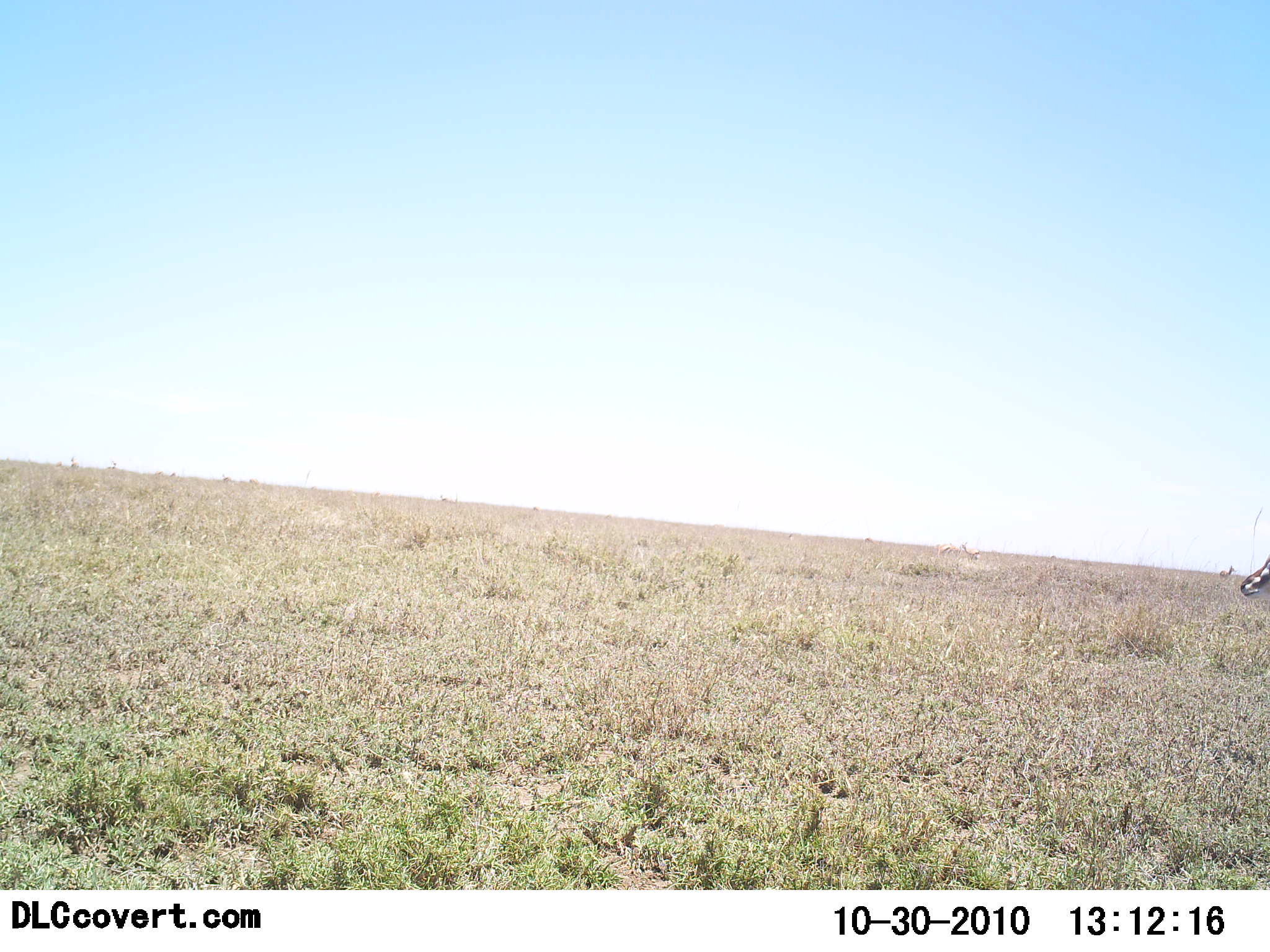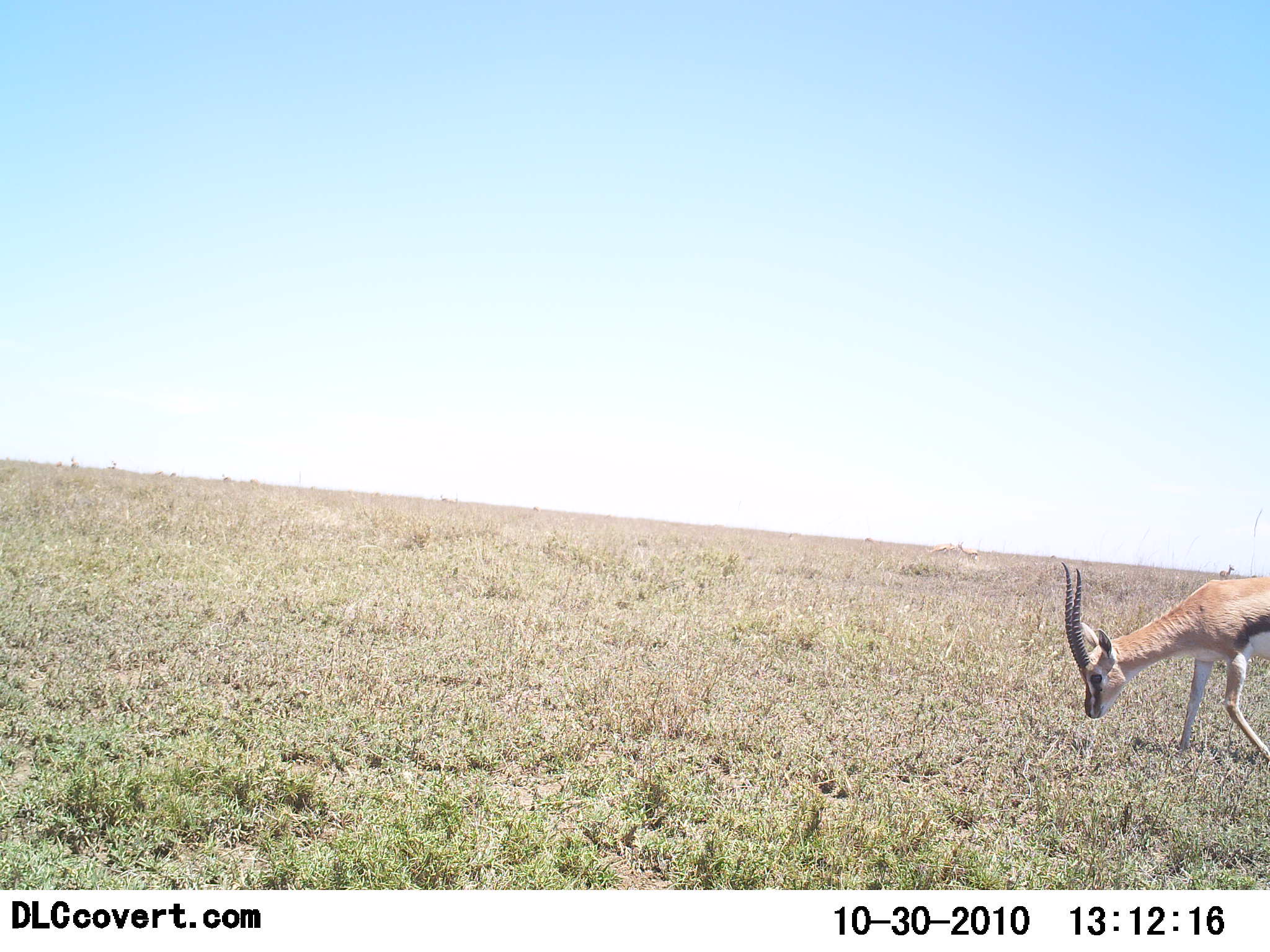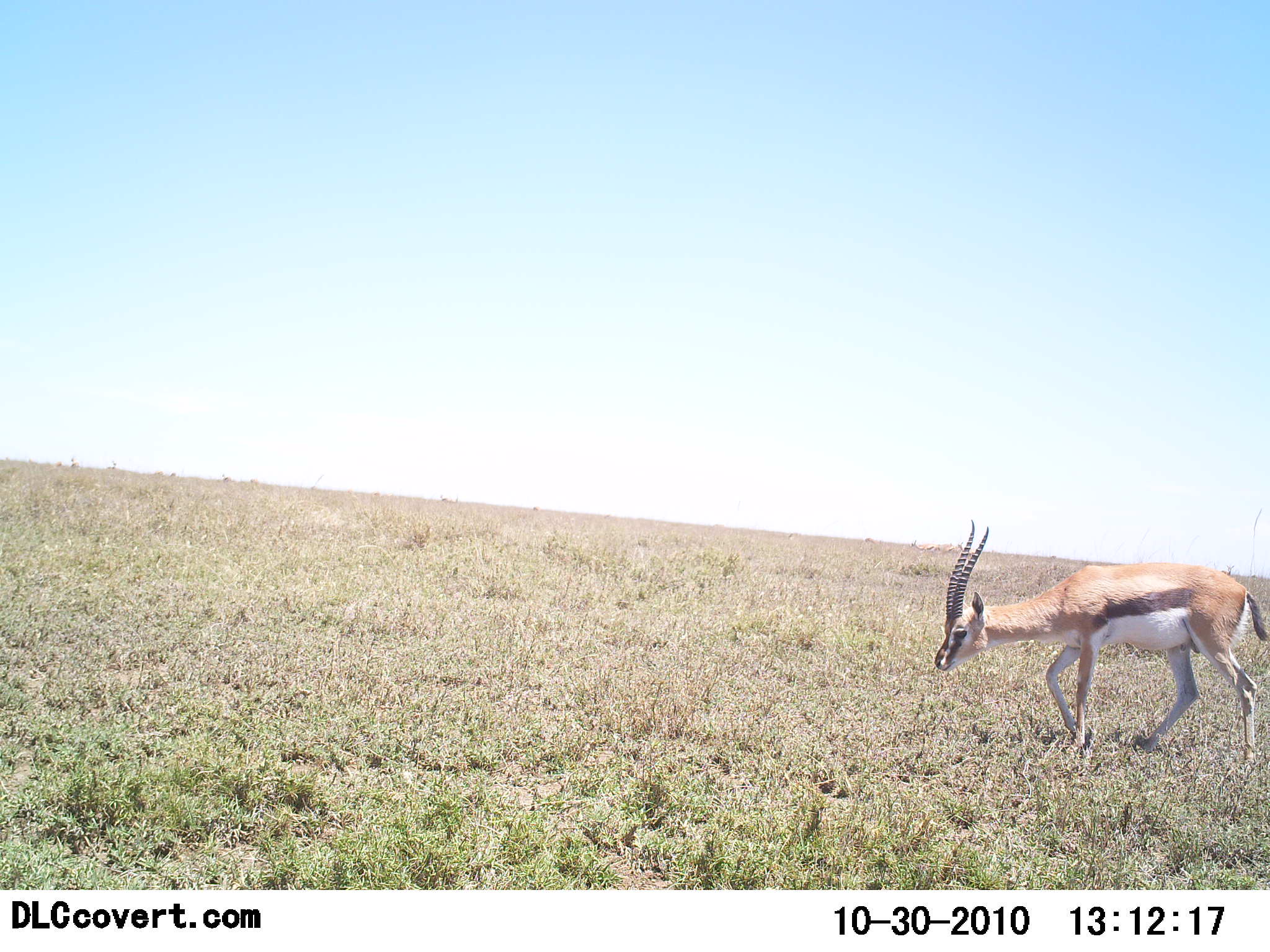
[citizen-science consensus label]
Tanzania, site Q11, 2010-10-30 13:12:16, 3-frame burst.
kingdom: Animalia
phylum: Chordata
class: Mammalia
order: Artiodactyla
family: Bovidae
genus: Eudorcas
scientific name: Eudorcas thomsonii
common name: thomson's gazelle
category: gazellethomsons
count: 1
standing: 6%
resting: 0%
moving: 71%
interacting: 0%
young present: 0%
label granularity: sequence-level